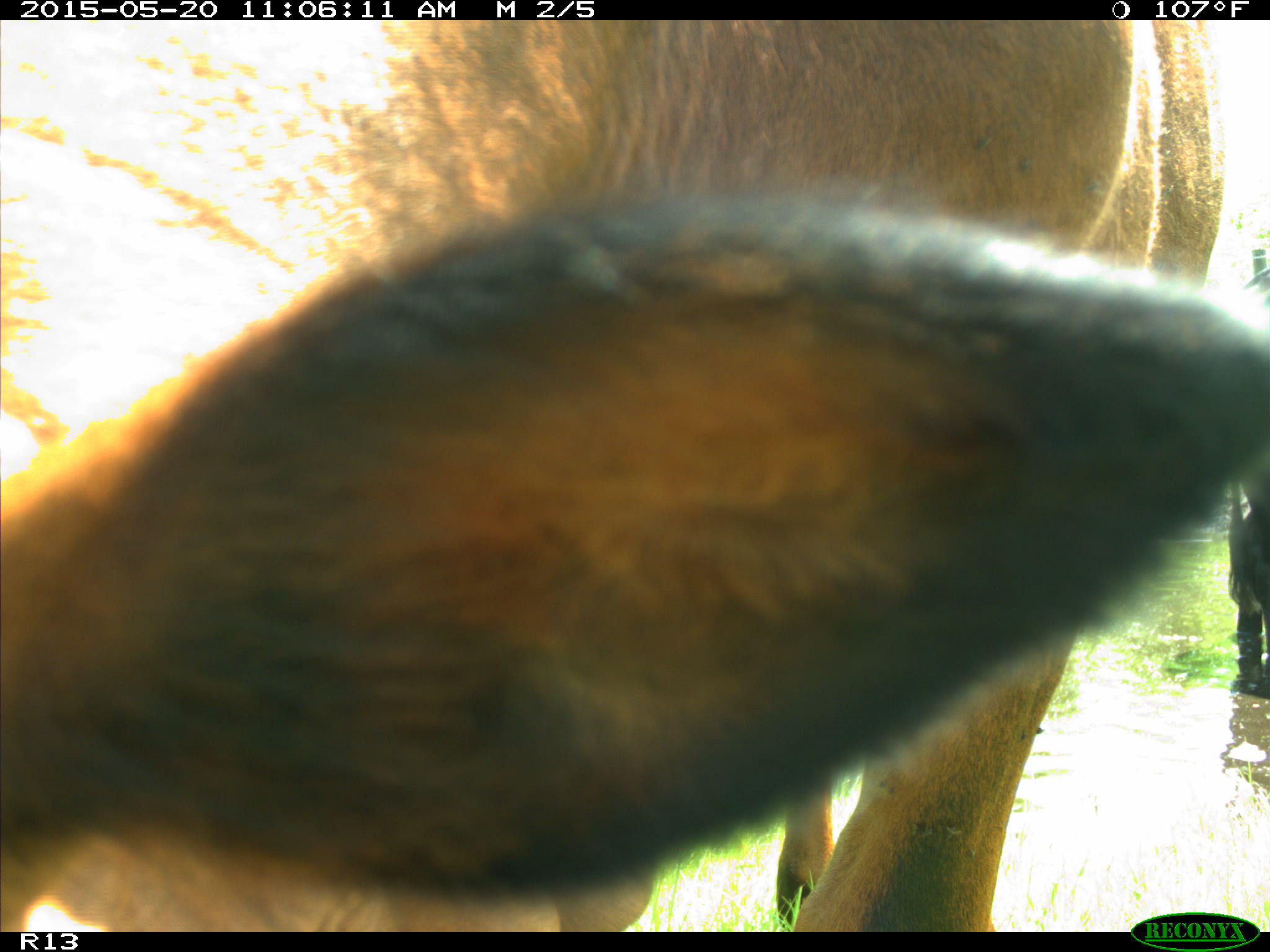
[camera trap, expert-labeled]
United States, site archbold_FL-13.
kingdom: Animalia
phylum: Chordata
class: Mammalia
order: Artiodactyla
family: Bovidae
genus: Bos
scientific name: Bos taurus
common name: domestic cow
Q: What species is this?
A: Bos taurus (domestic cow).